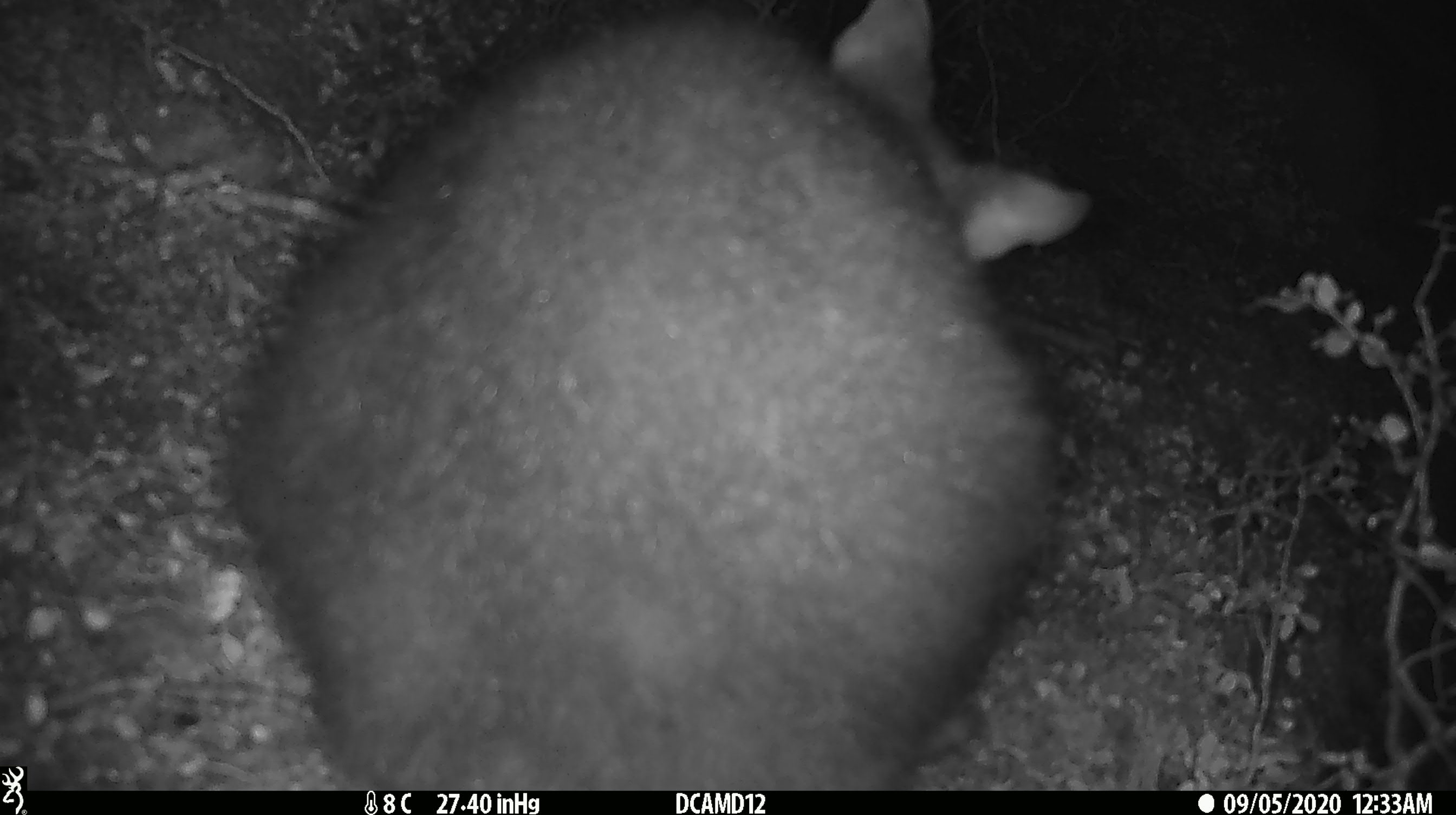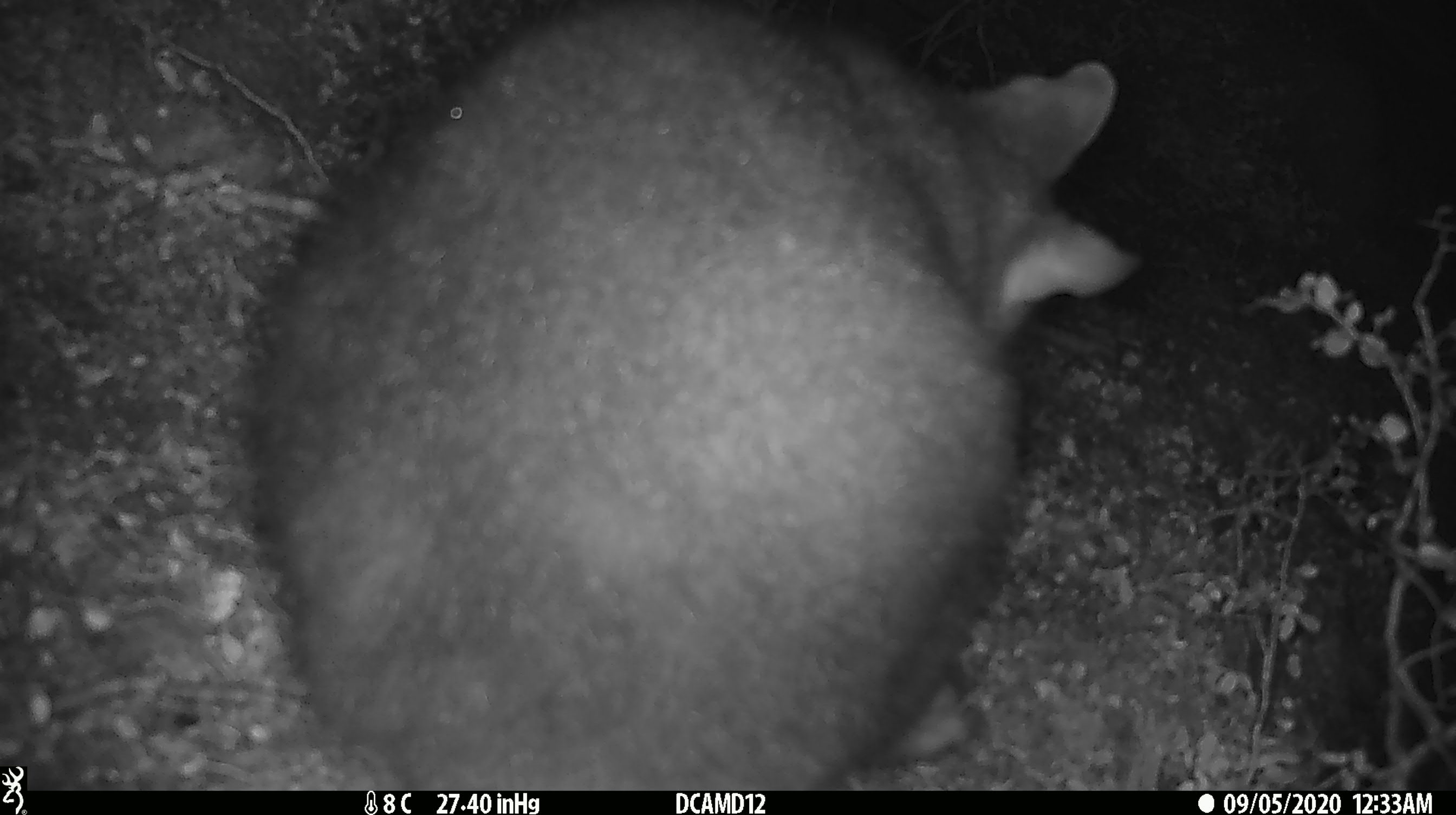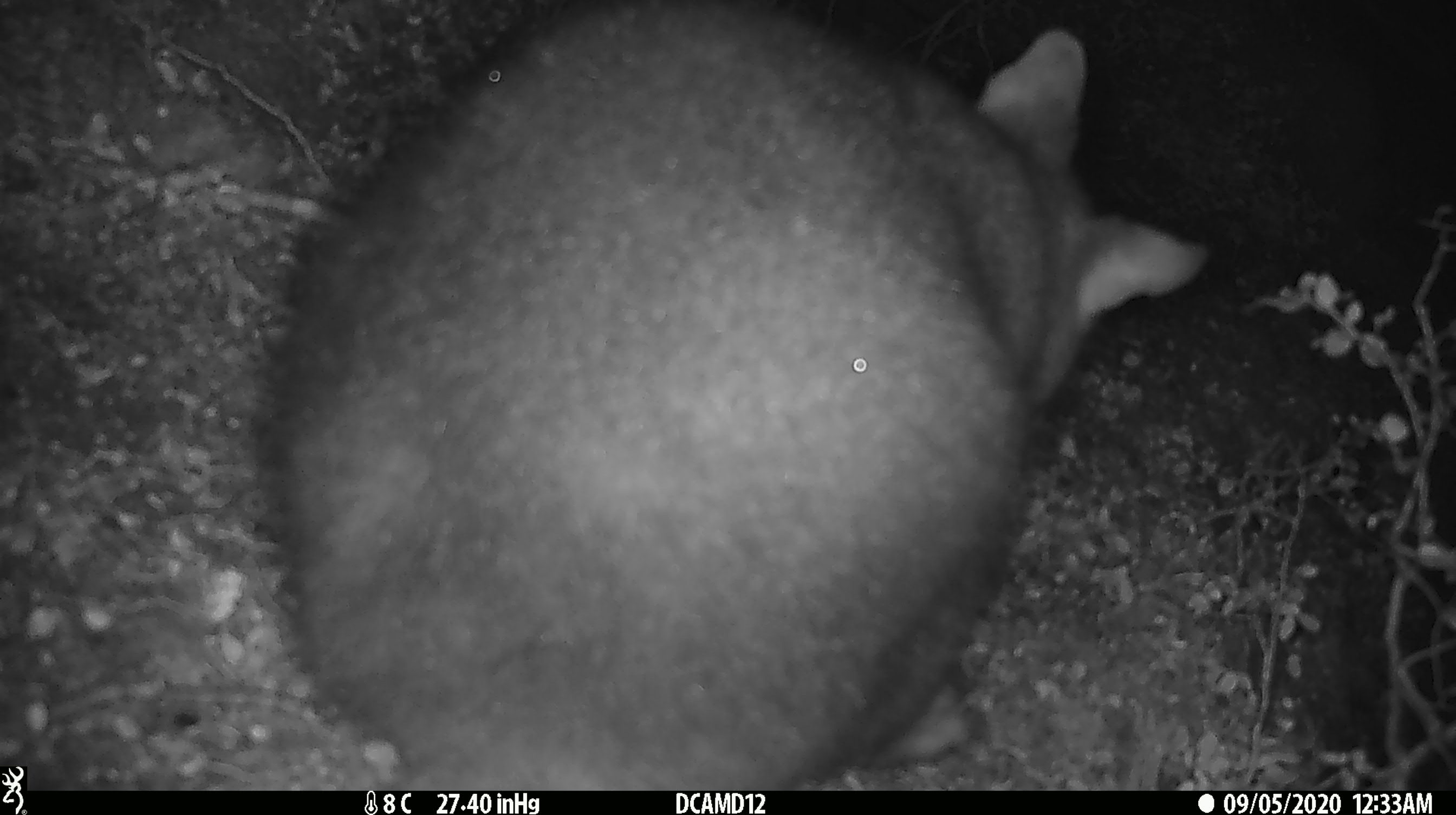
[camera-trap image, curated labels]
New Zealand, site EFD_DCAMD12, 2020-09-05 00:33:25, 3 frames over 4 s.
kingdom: Animalia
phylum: Chordata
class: Mammalia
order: Diprotodontia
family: Phalangeridae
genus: Trichosurus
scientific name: Trichosurus vulpecula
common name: common brushtail possum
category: possum